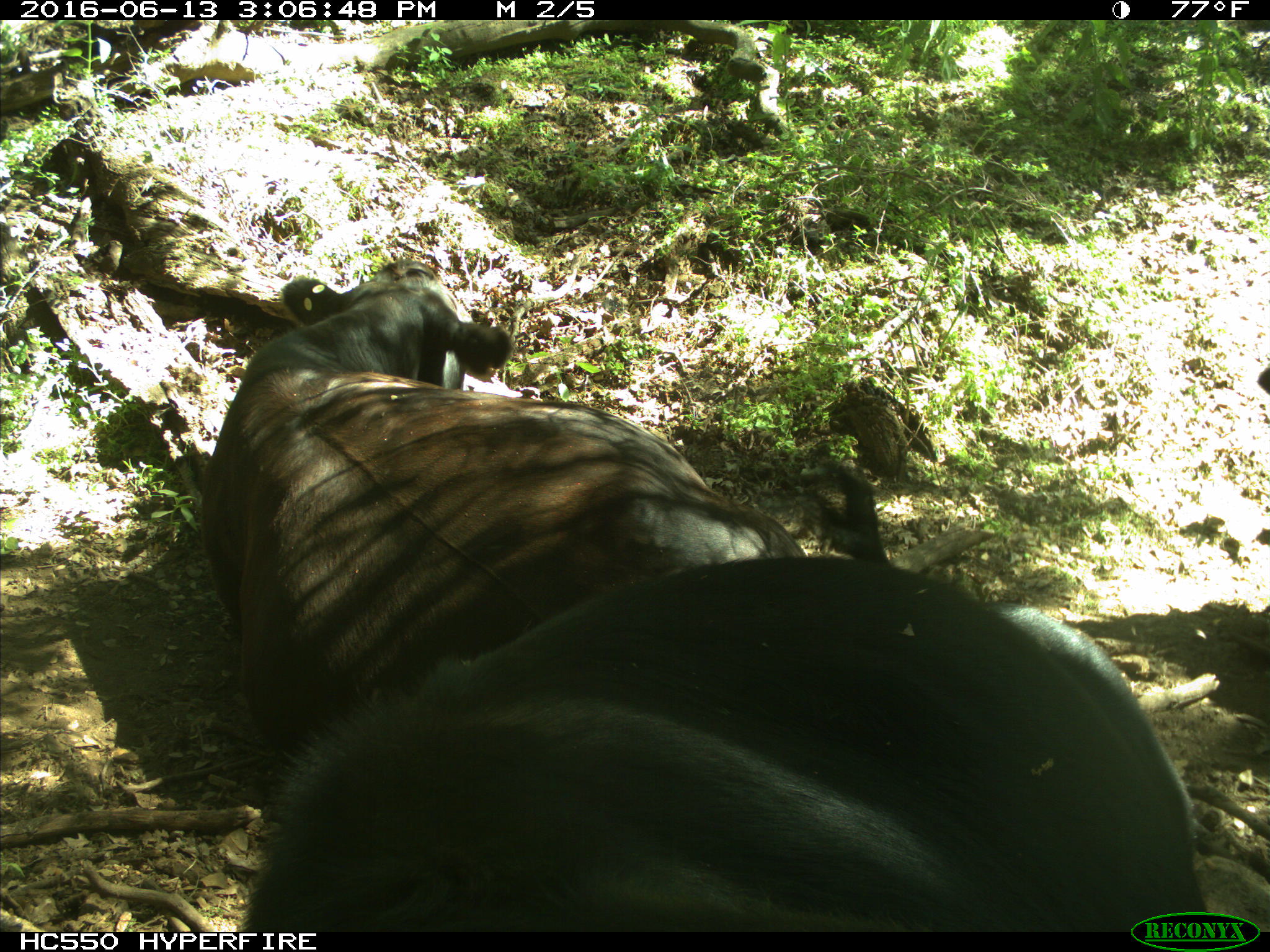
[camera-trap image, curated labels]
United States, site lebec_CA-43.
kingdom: Animalia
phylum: Chordata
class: Mammalia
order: Artiodactyla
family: Bovidae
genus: Bos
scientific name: Bos taurus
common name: domestic cow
Bos taurus (domestic cow).